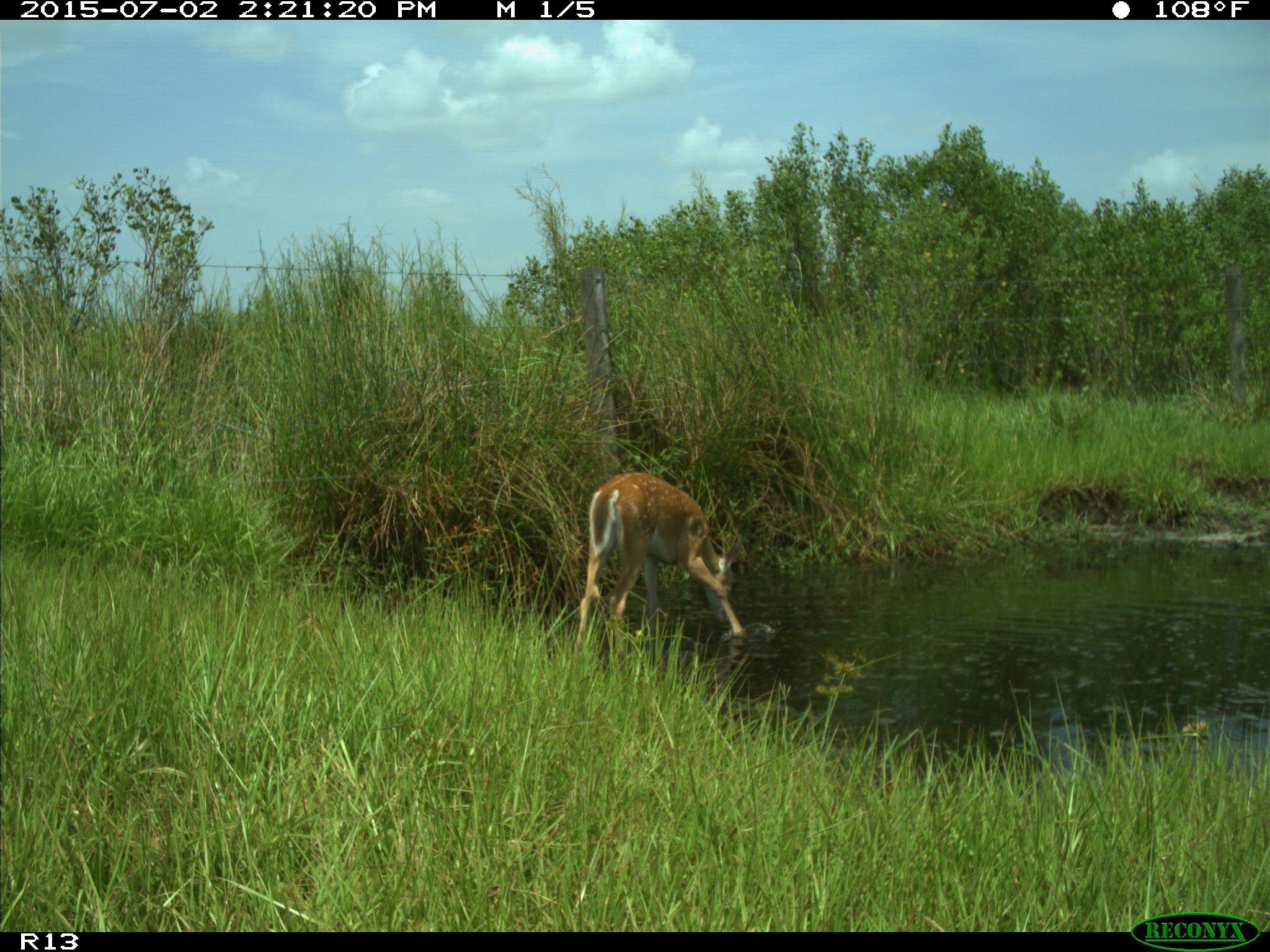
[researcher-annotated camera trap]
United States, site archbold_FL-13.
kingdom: Animalia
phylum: Chordata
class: Mammalia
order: Artiodactyla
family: Cervidae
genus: Odocoileus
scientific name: Odocoileus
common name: deer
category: unidentified deer